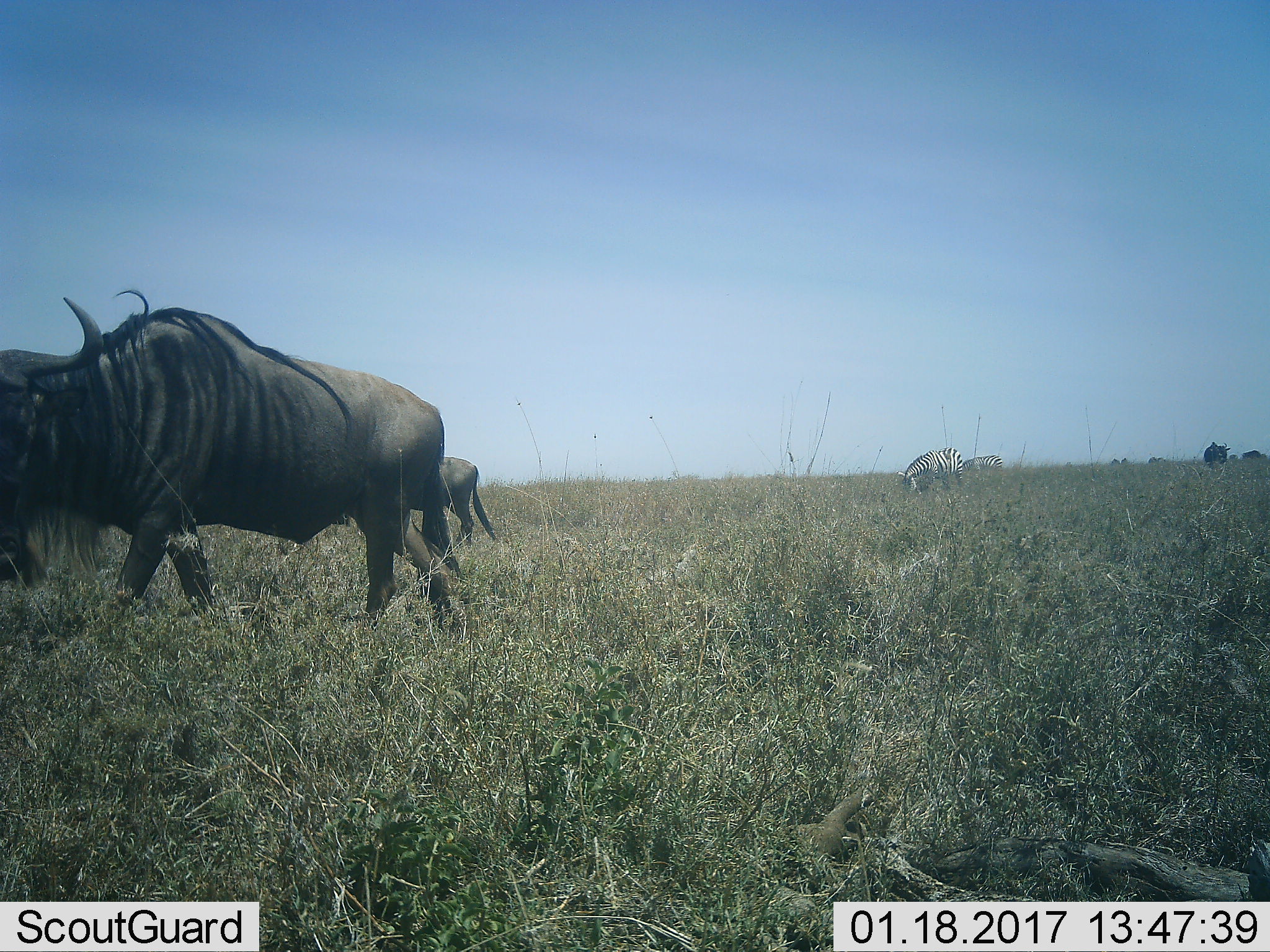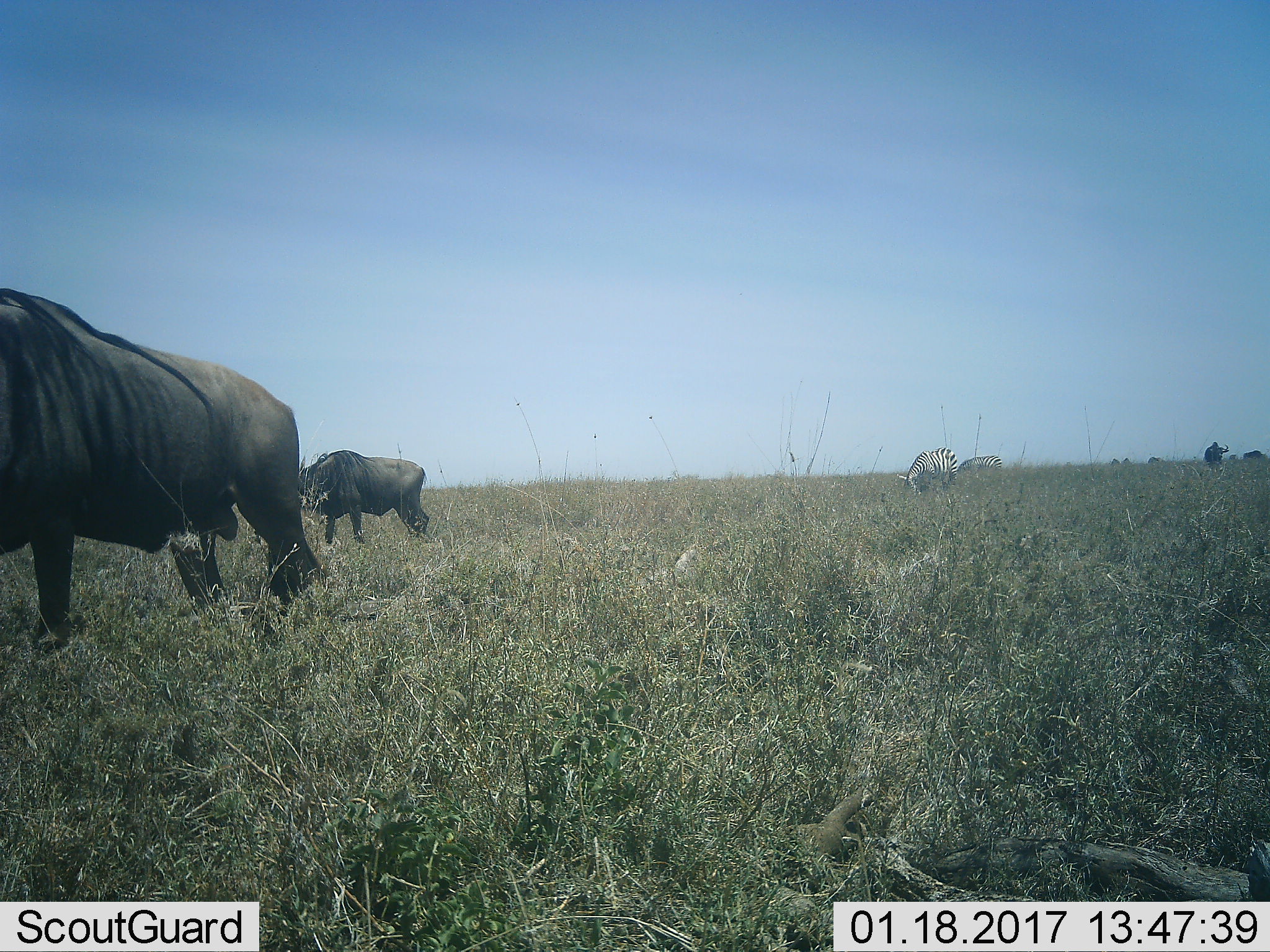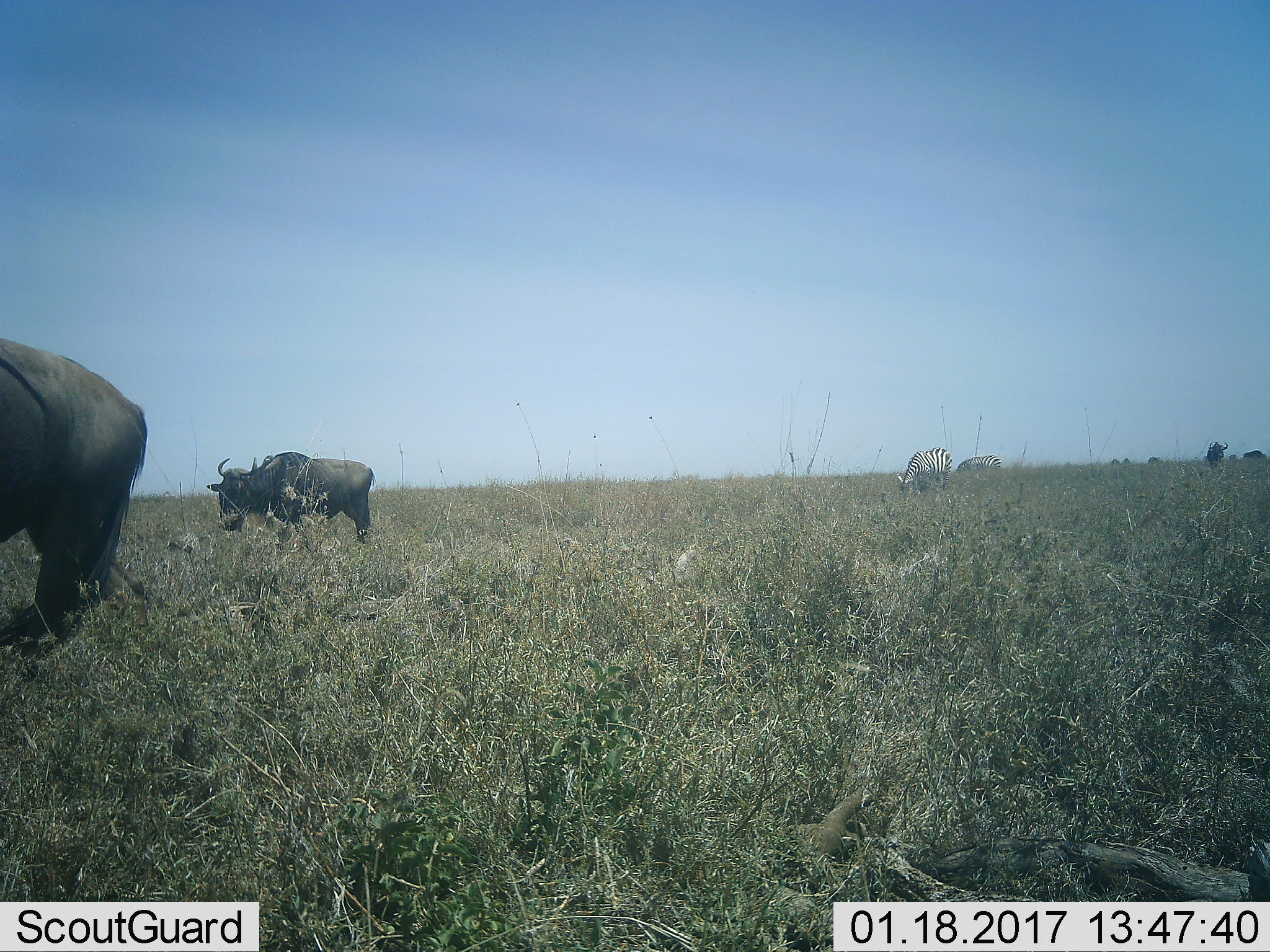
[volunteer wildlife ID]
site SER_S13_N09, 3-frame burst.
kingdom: Animalia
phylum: Chordata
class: Mammalia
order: Artiodactyla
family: Bovidae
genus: Connochaetes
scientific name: Connochaetes taurinus taurinus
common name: blue wildebeest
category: wildebeestblue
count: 10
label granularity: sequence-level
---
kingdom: Animalia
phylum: Chordata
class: Mammalia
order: Perissodactyla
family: Equidae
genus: Equus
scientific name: Equus quagga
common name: plains zebra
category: zebraplains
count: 2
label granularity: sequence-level